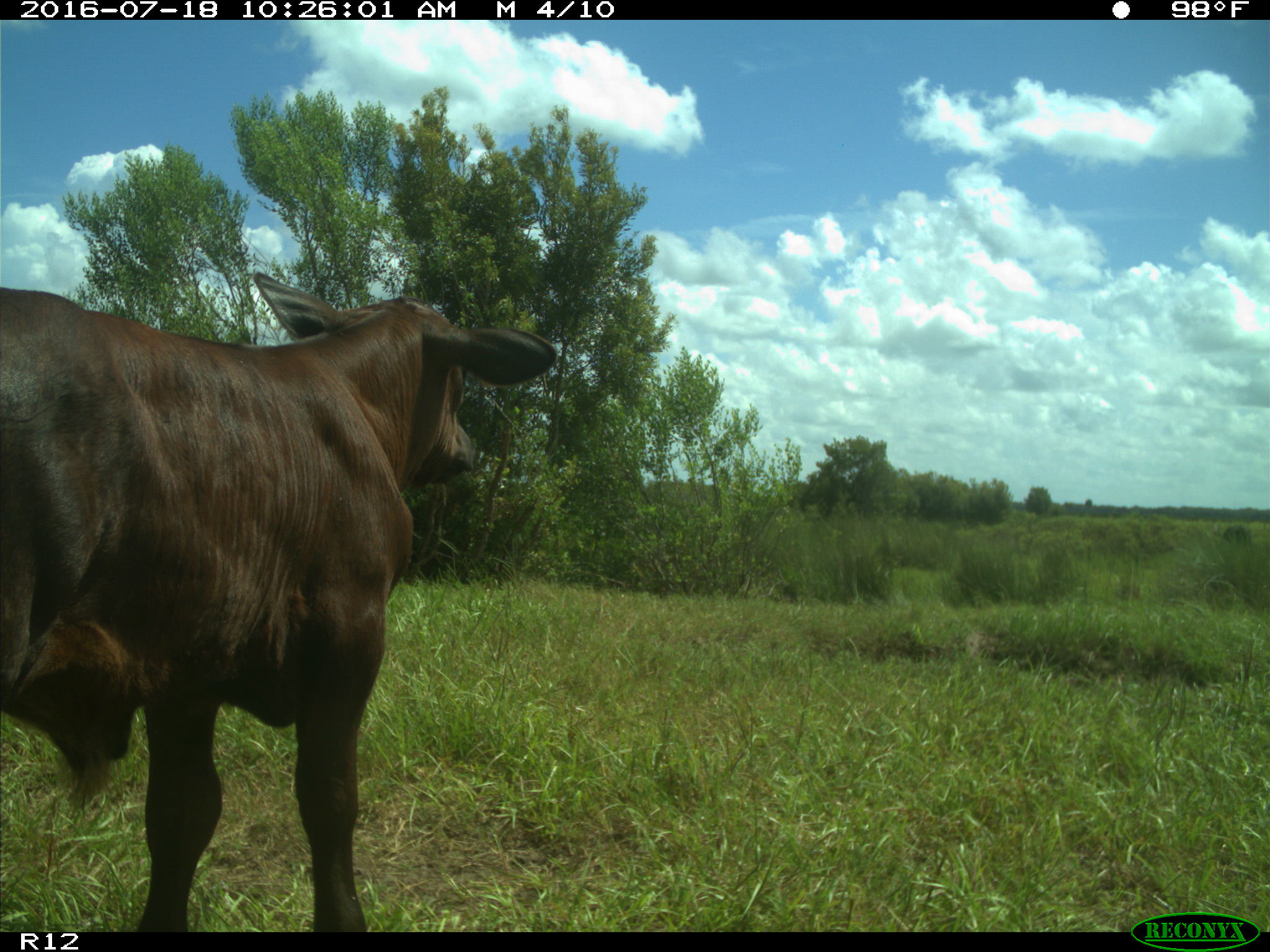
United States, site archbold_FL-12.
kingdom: Animalia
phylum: Chordata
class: Mammalia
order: Artiodactyla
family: Bovidae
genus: Bos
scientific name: Bos taurus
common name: domestic cow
Bos taurus (domestic cow).